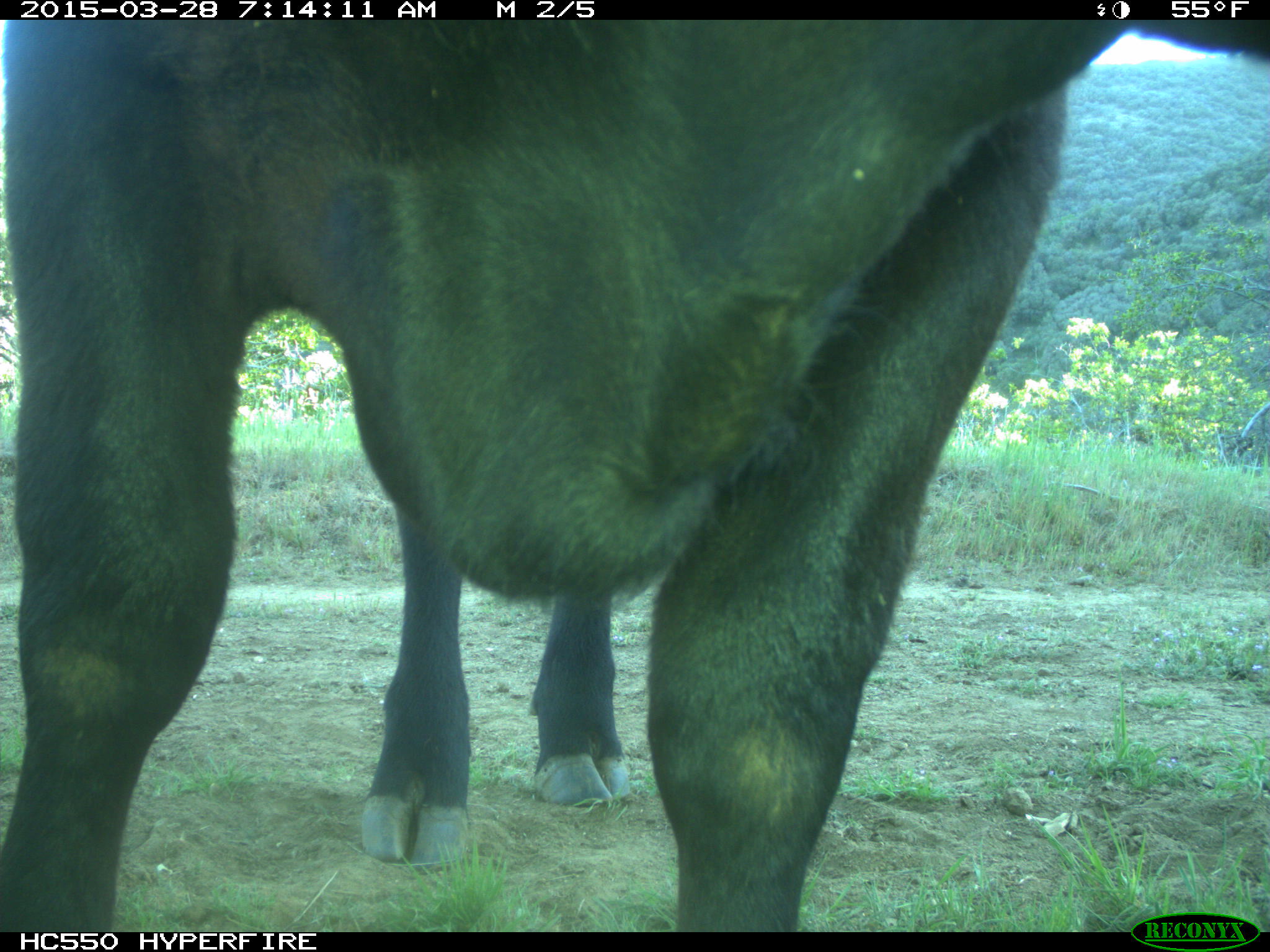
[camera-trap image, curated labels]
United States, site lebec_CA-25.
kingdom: Animalia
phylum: Chordata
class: Mammalia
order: Artiodactyla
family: Bovidae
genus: Bos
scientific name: Bos taurus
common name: domestic cow